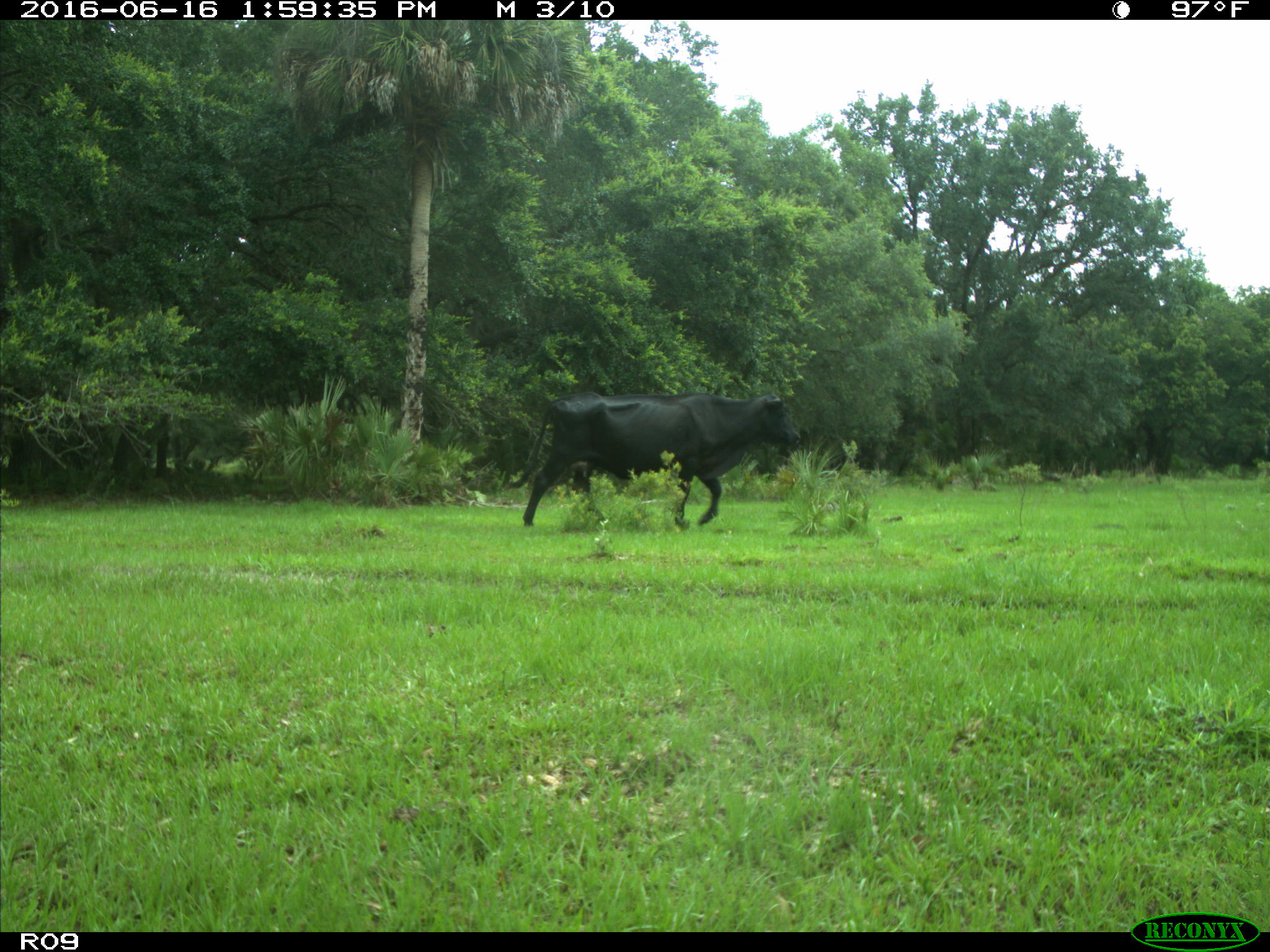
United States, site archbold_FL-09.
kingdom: Animalia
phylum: Chordata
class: Mammalia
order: Artiodactyla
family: Bovidae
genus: Bos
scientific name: Bos taurus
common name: domestic cow